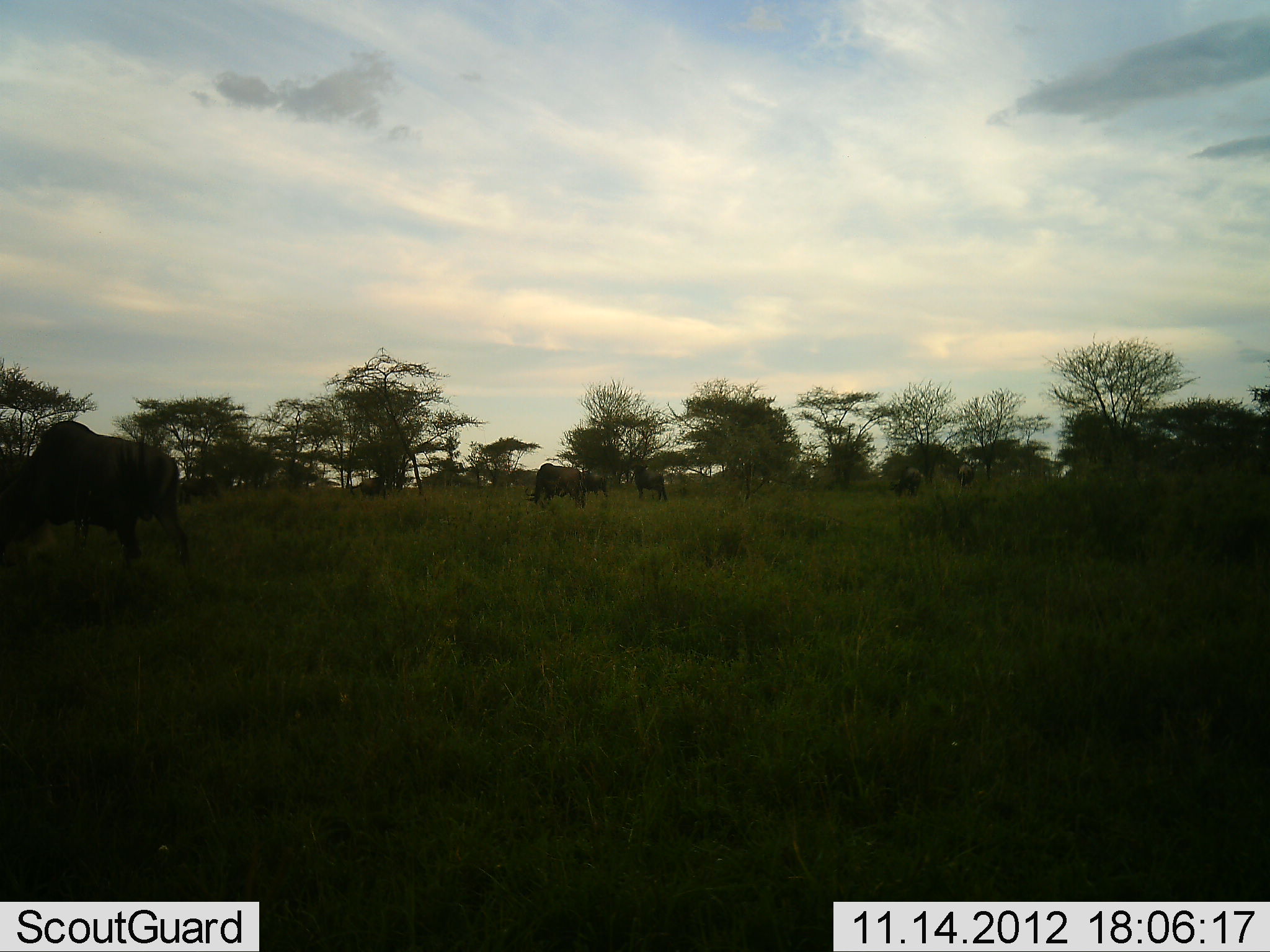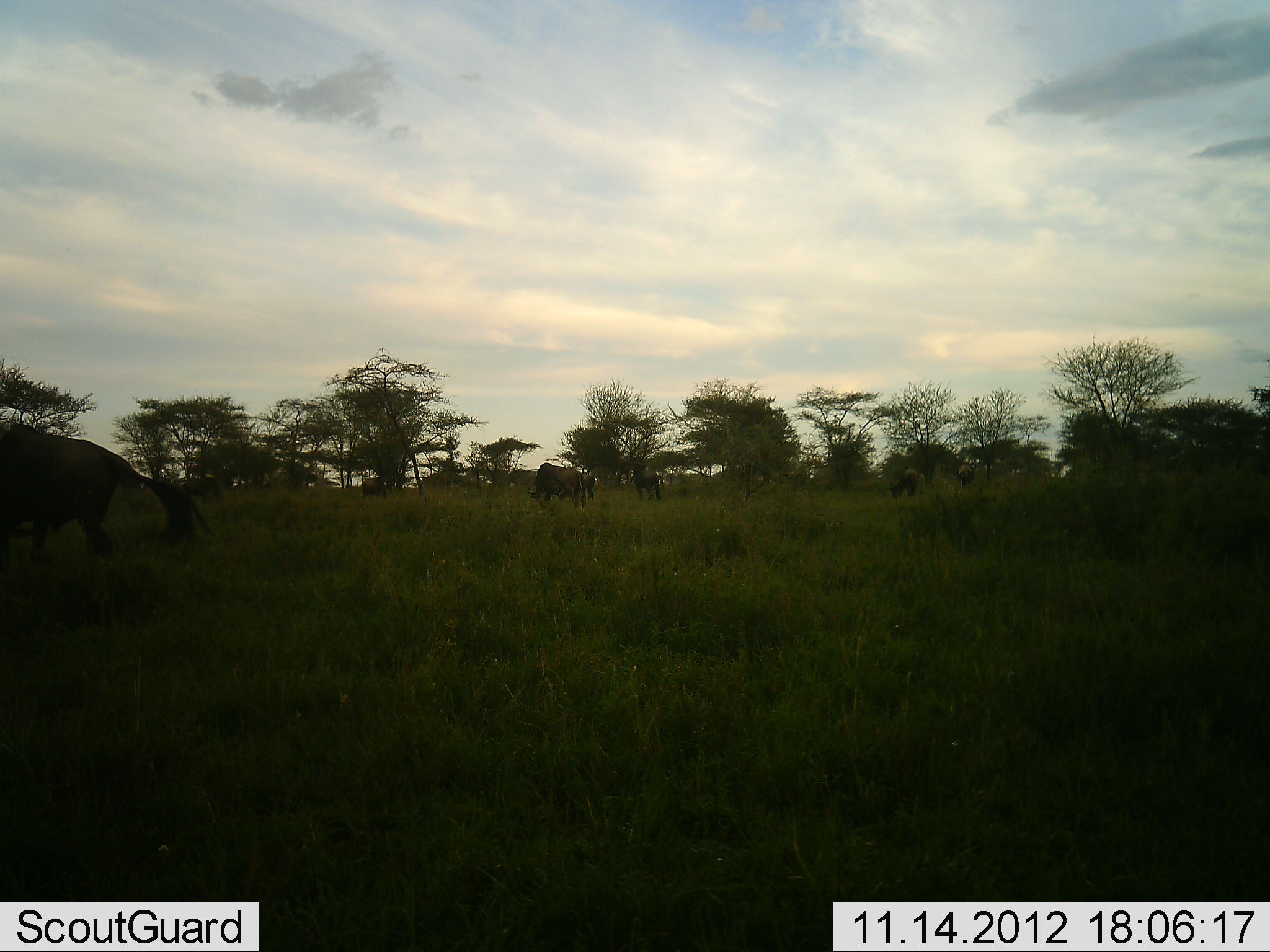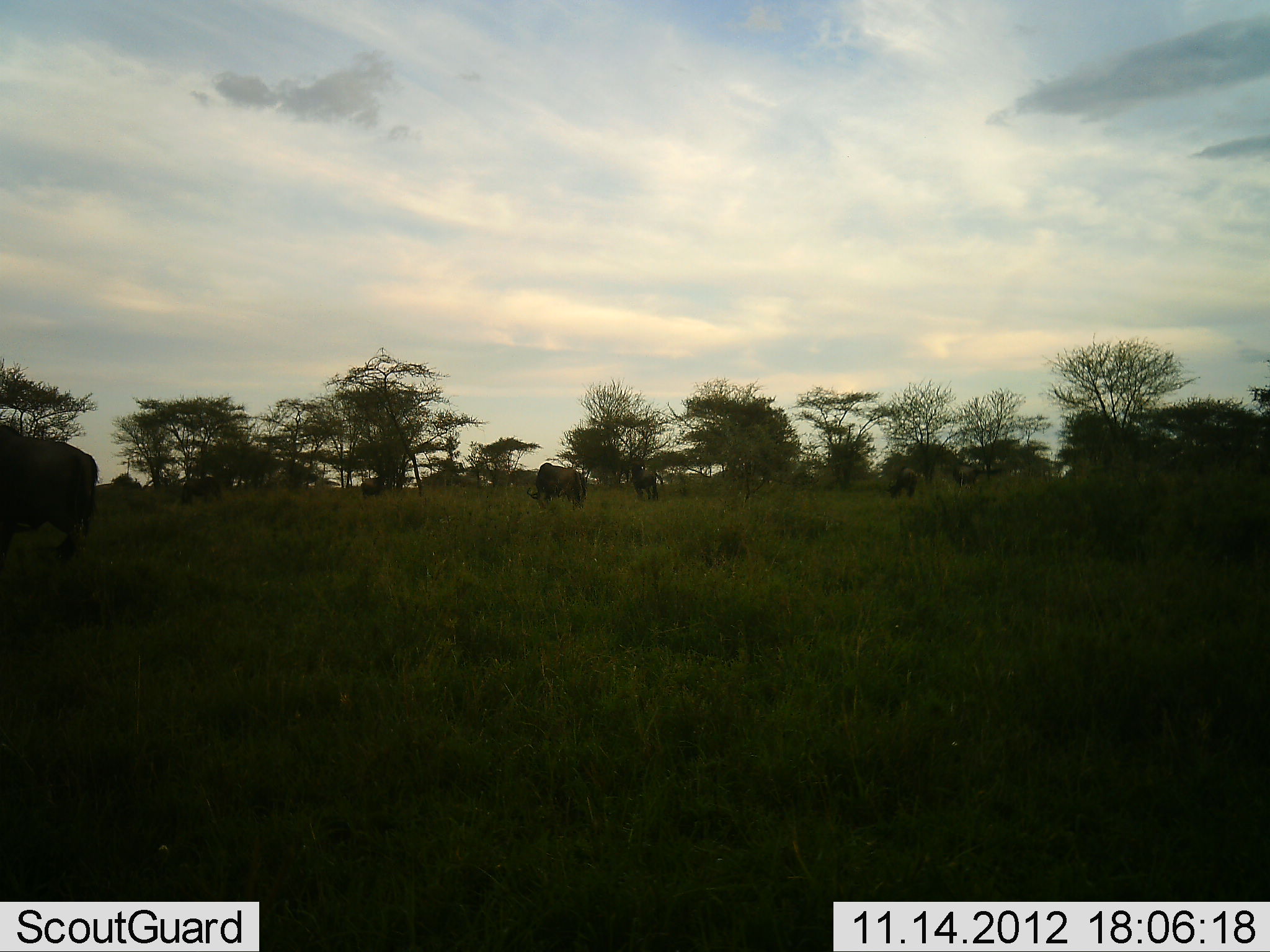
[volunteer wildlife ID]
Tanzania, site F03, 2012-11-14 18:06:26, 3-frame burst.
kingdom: Animalia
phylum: Chordata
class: Mammalia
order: Artiodactyla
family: Bovidae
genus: Connochaetes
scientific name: Connochaetes taurinus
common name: blue wildebeest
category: wildebeest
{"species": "wildebeest (blue wildebeest) (Connochaetes taurinus)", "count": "6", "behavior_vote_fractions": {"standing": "30%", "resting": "0%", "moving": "80%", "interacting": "0%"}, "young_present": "0%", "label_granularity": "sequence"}